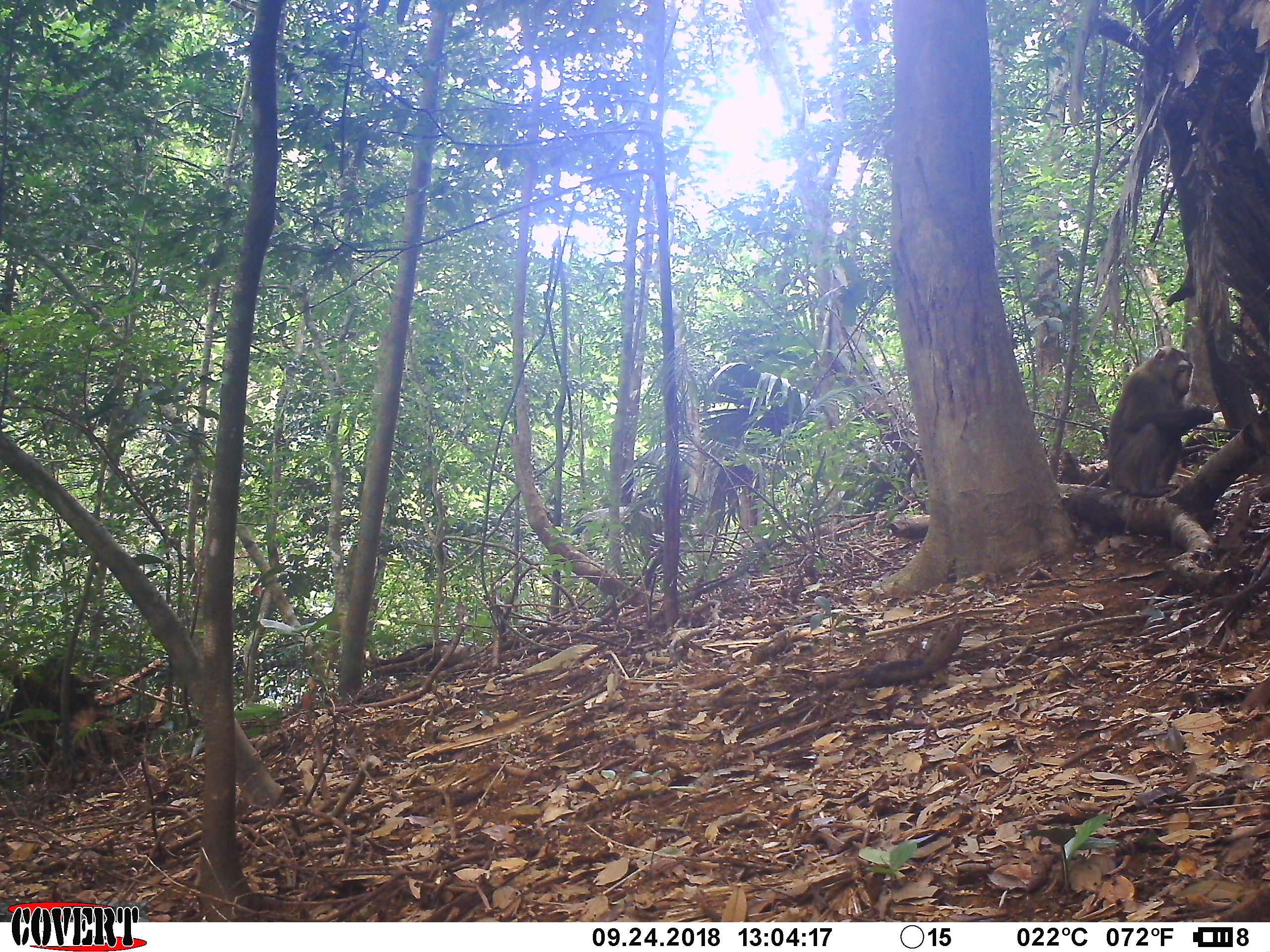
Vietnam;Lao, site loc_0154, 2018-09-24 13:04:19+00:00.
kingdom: Animalia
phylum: Chordata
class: Mammalia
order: Primates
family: Cercopithecidae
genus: Macaca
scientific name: Macaca nemestrina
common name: pig-tailed macaque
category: pig tailed macaque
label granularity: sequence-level